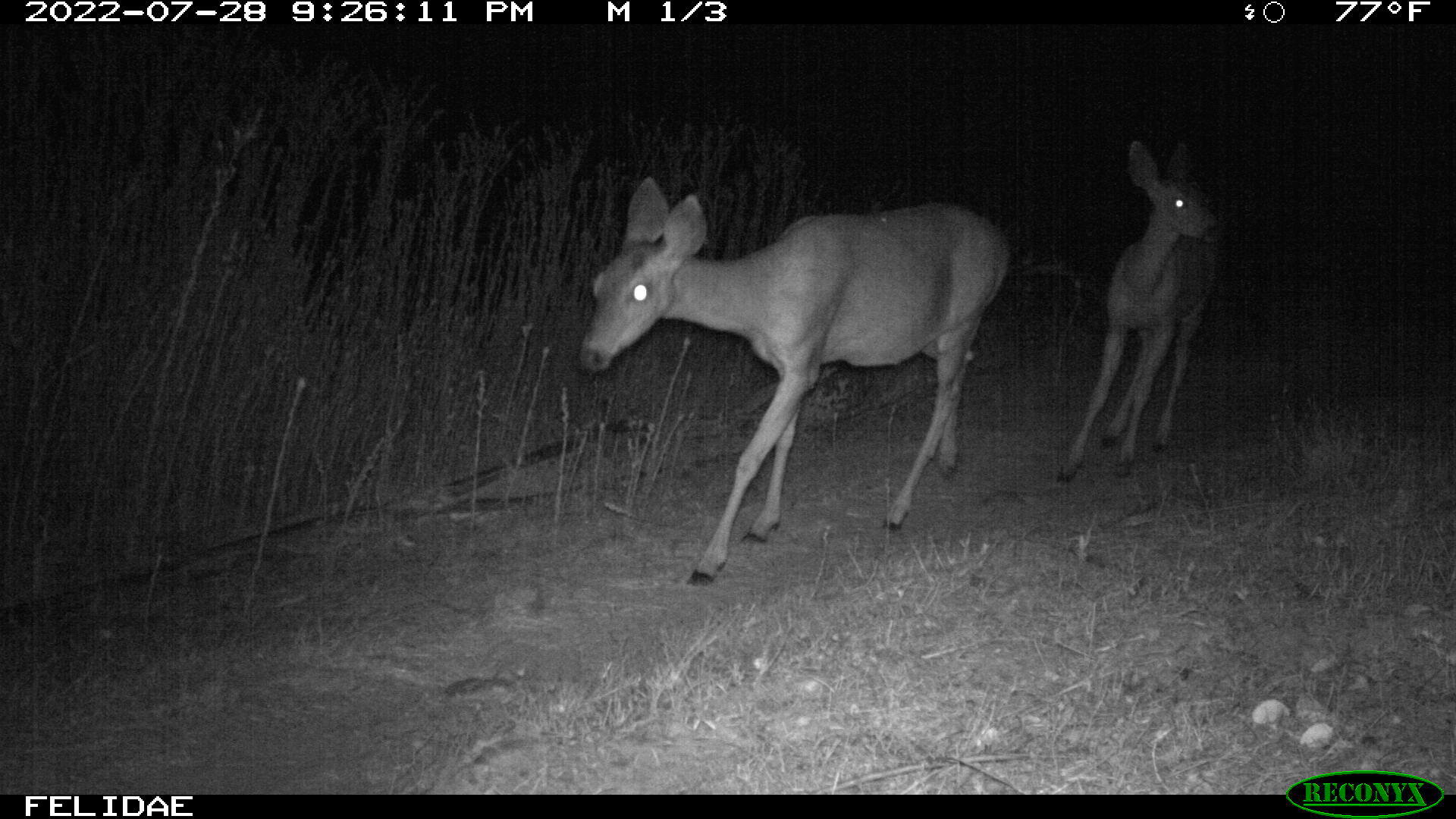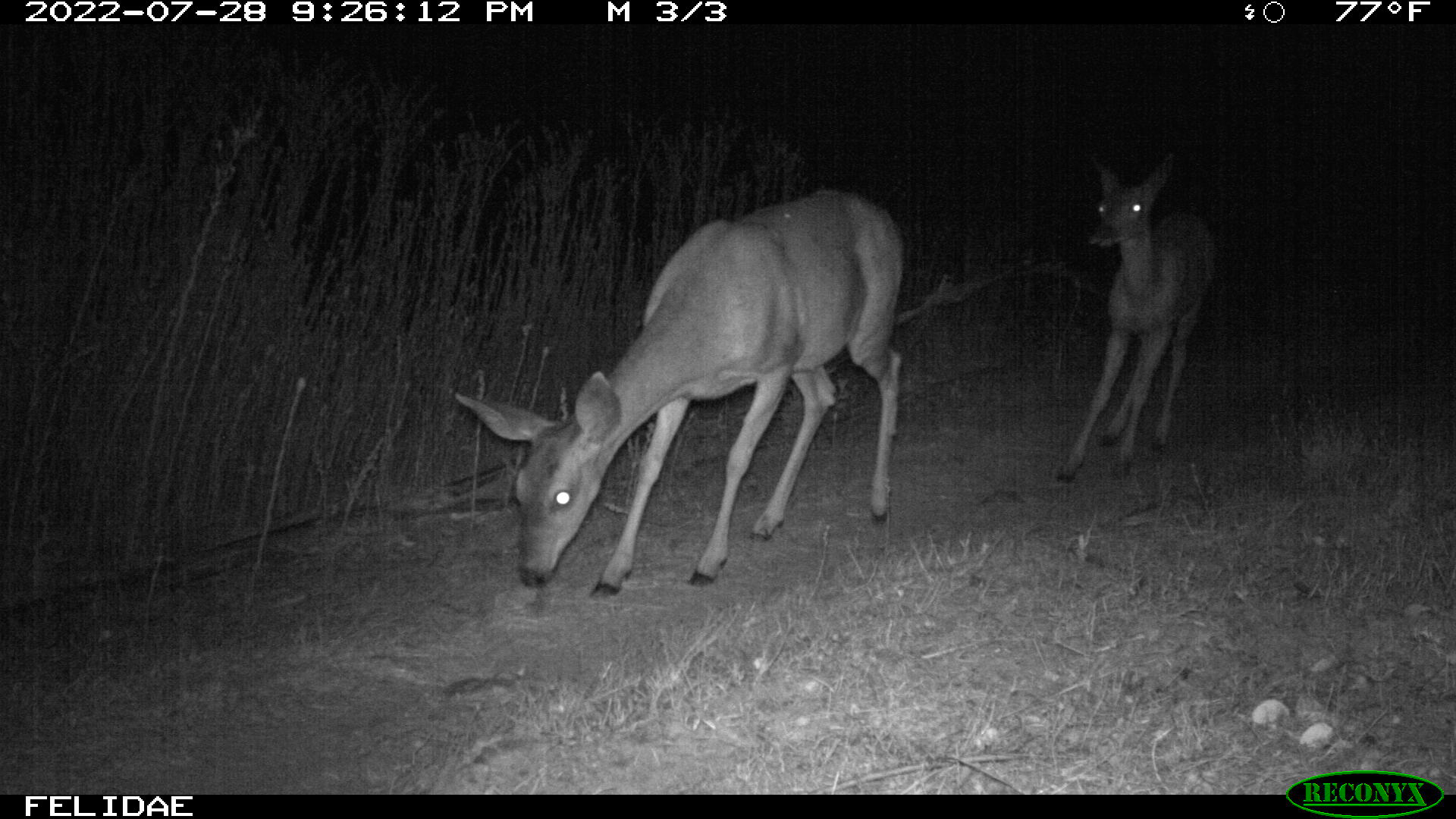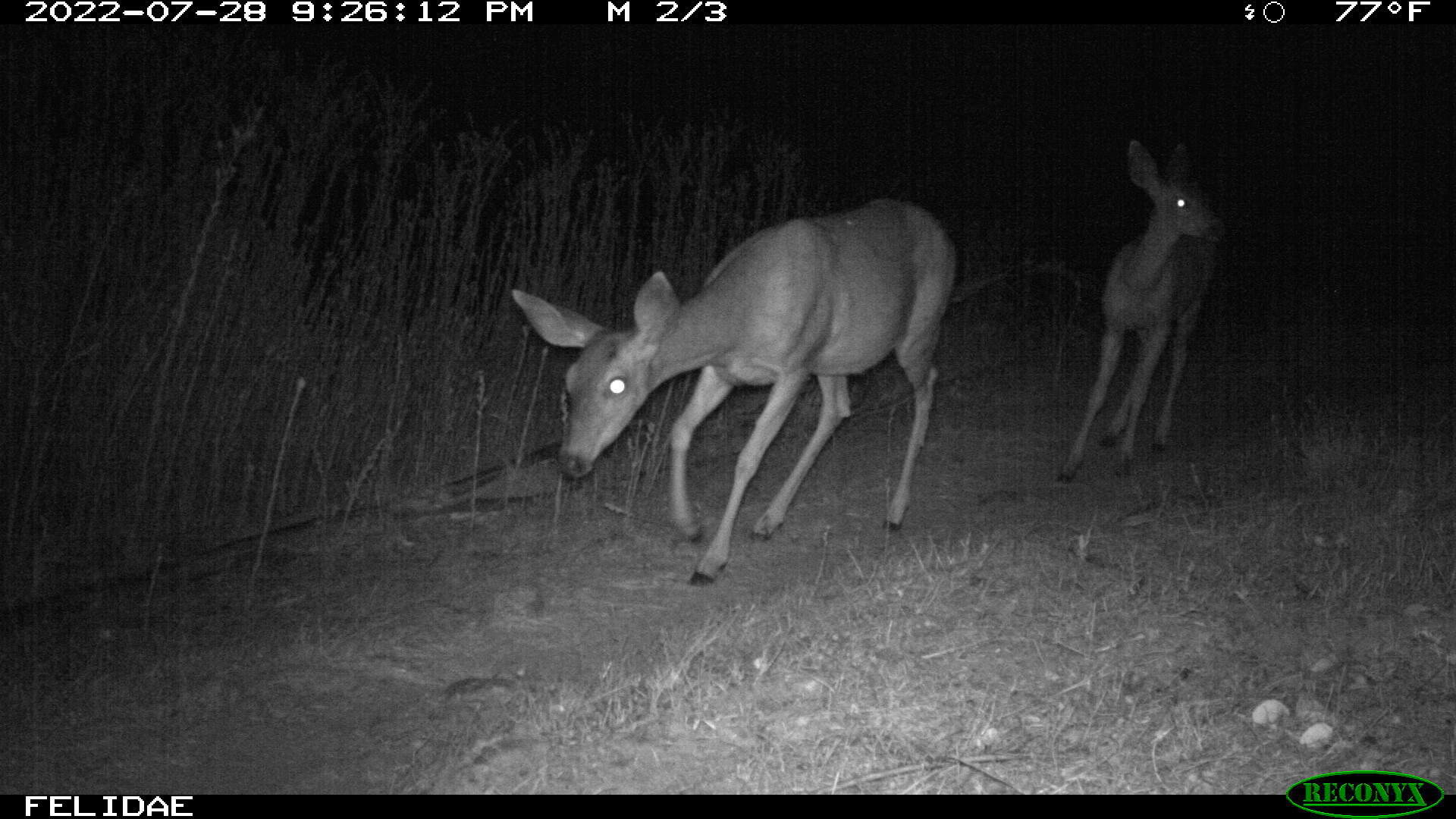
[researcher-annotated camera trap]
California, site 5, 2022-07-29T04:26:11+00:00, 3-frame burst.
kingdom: Animalia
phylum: Chordata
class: Mammalia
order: Artiodactyla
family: Cervidae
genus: Odocoileus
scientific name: Odocoileus hemionus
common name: mule deer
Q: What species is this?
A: Mule deer (Odocoileus hemionus).